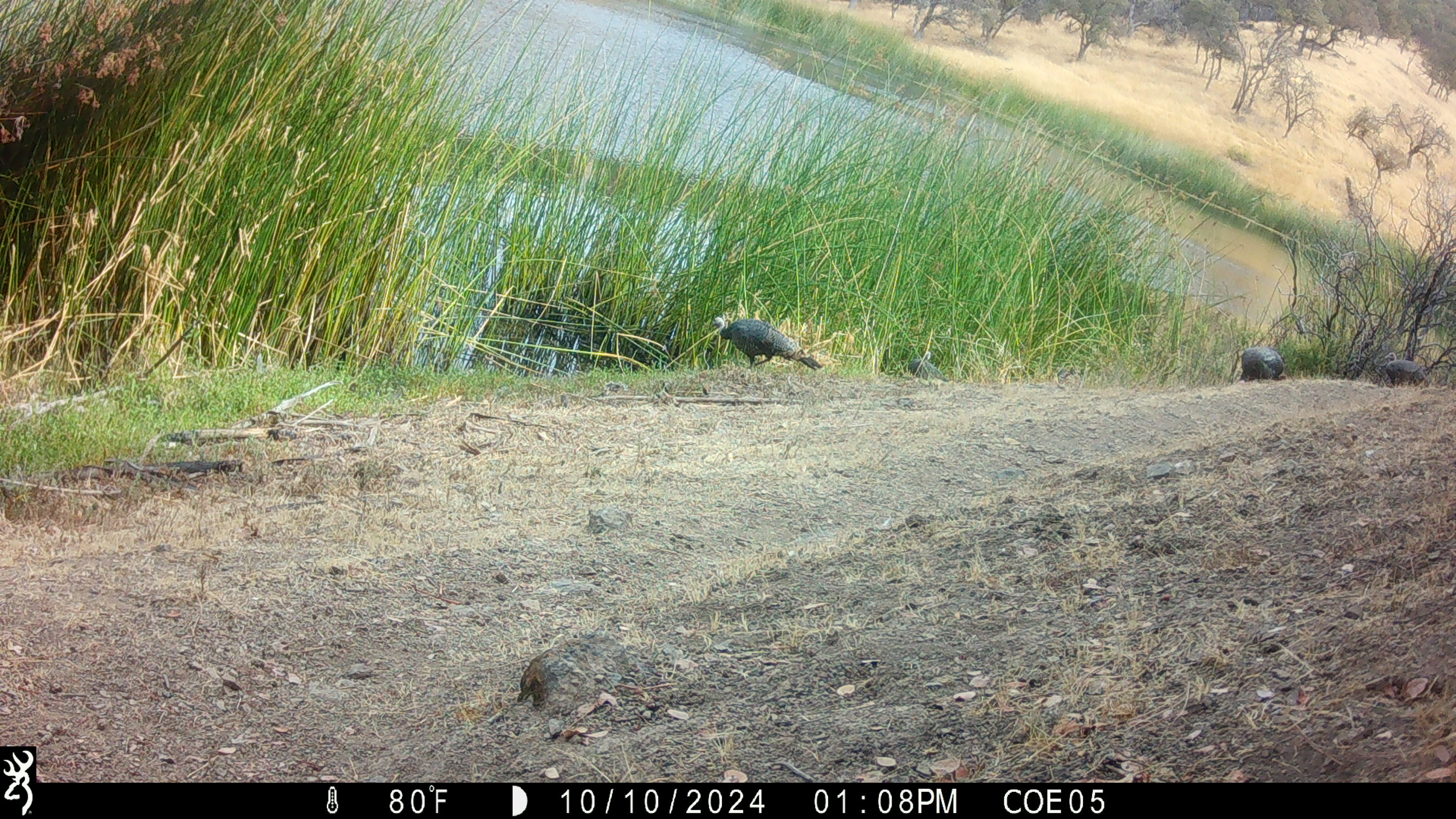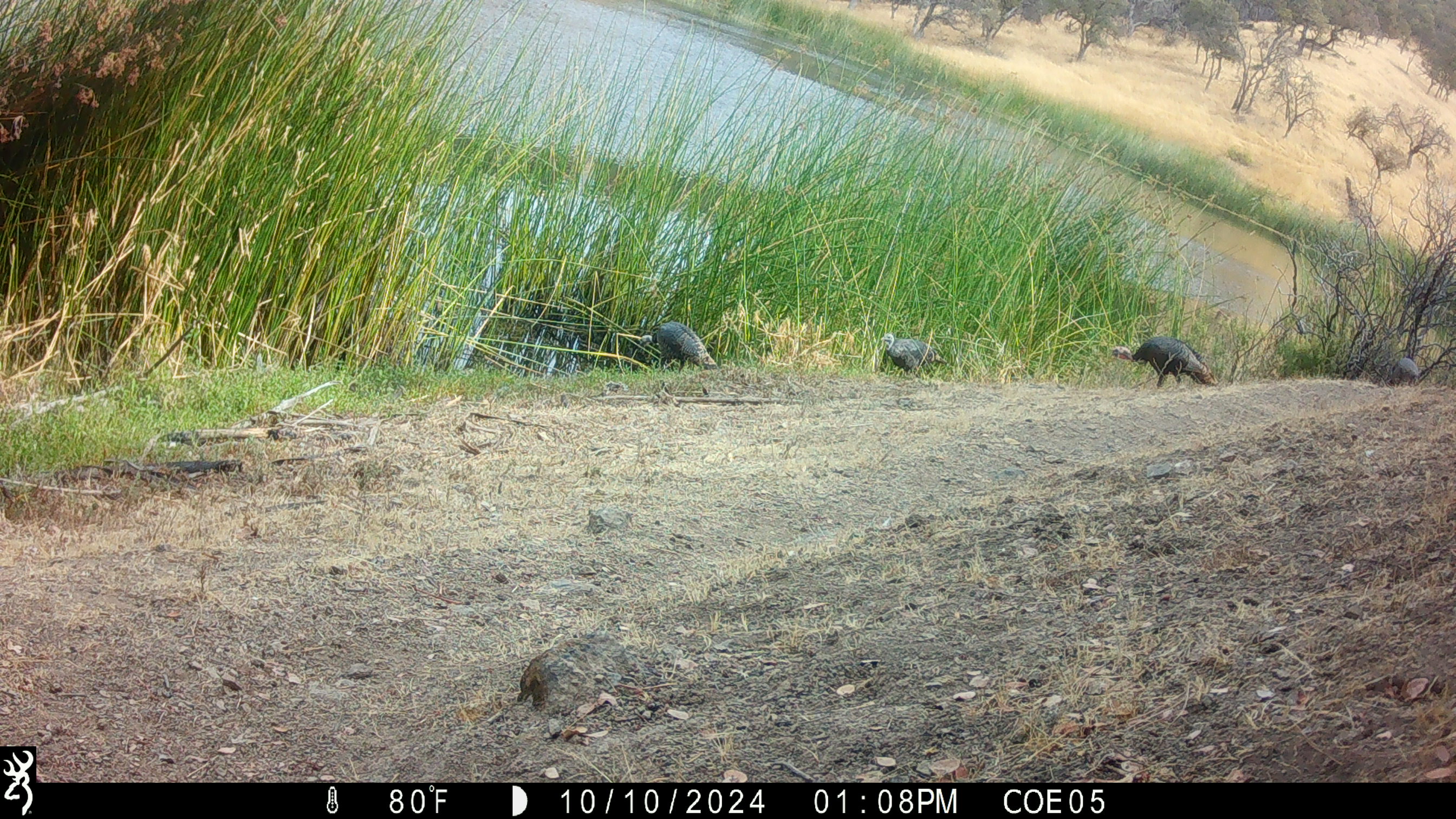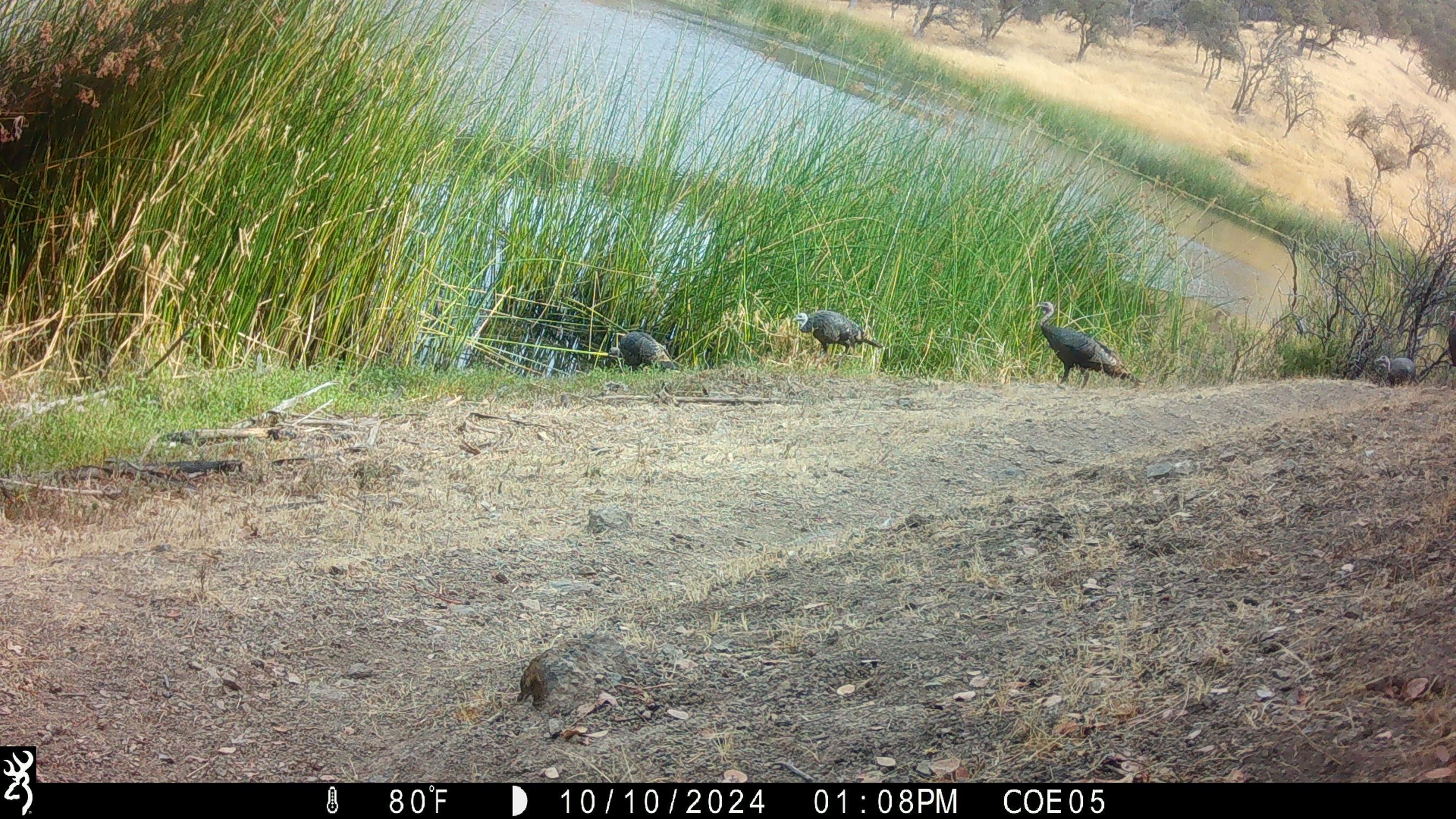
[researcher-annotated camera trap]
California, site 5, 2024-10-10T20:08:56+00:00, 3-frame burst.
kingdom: Animalia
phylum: Chordata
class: Aves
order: Galliformes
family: Phasianidae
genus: Meleagris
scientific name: Meleagris gallopavo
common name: turkey